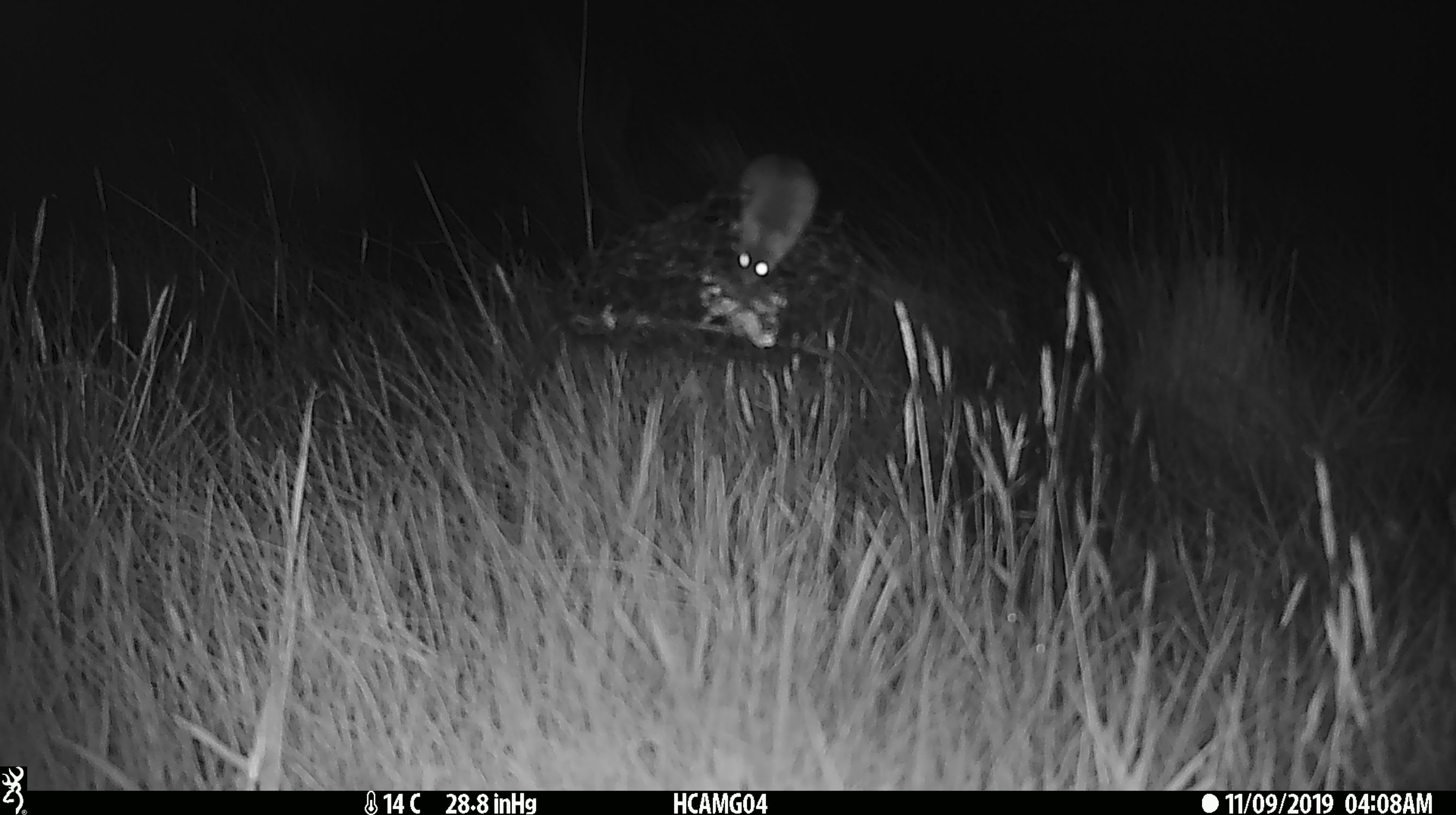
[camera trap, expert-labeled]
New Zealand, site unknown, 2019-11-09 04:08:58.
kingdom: Animalia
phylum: Chordata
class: Mammalia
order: Rodentia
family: Muridae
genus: Mus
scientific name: Mus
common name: mouse